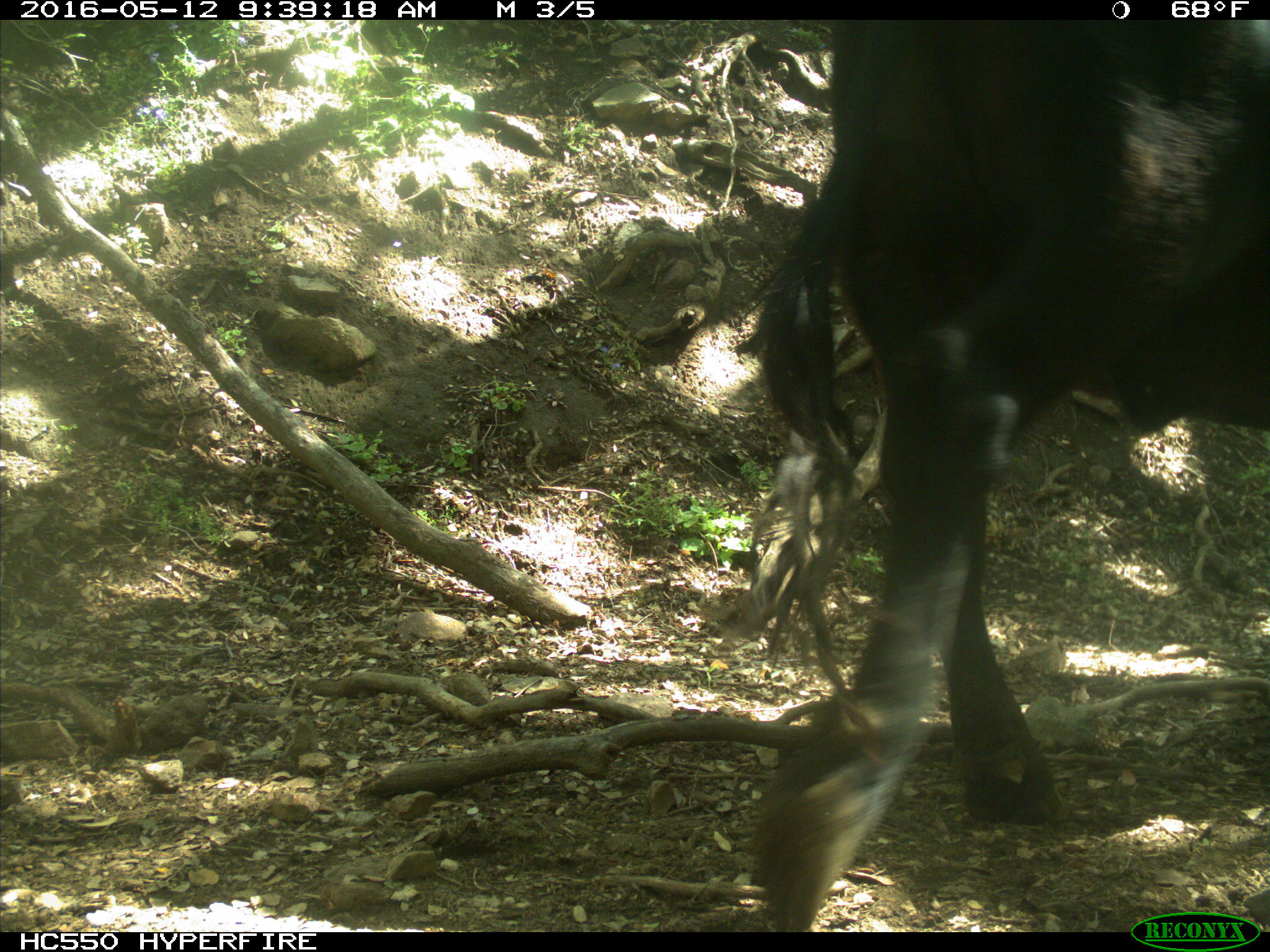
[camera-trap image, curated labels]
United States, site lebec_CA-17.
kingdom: Animalia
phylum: Chordata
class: Mammalia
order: Artiodactyla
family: Bovidae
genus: Bos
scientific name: Bos taurus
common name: domestic cow